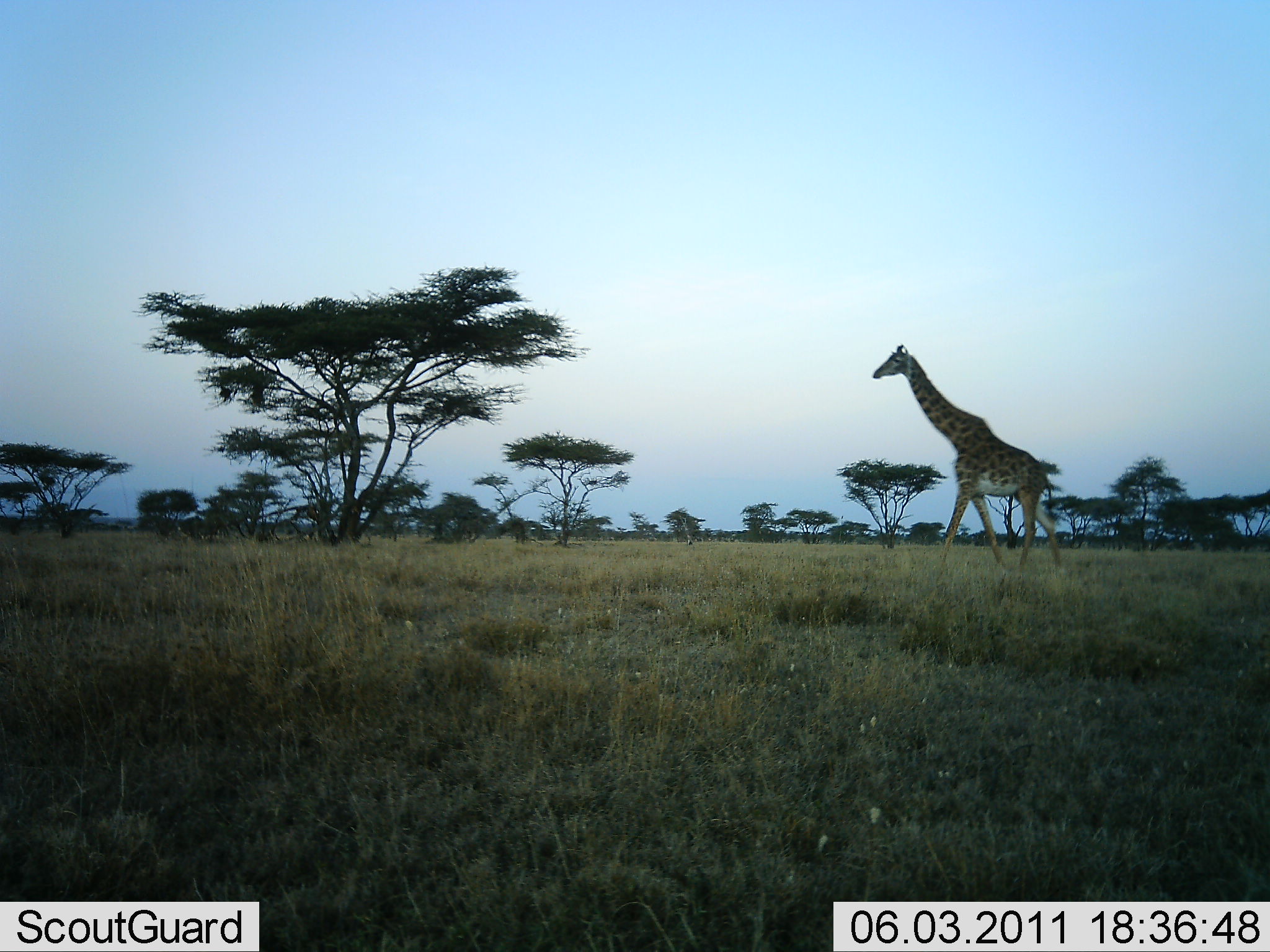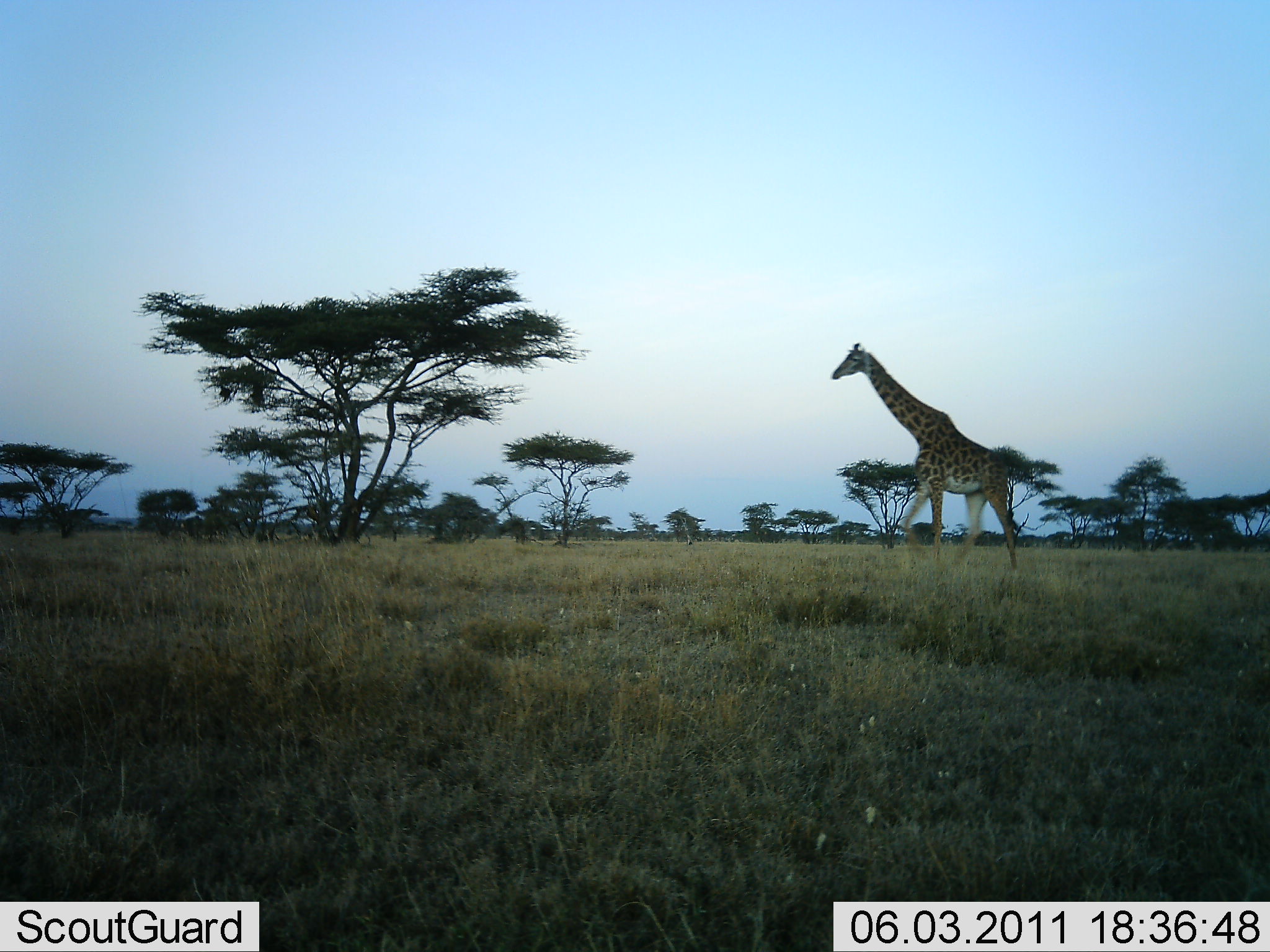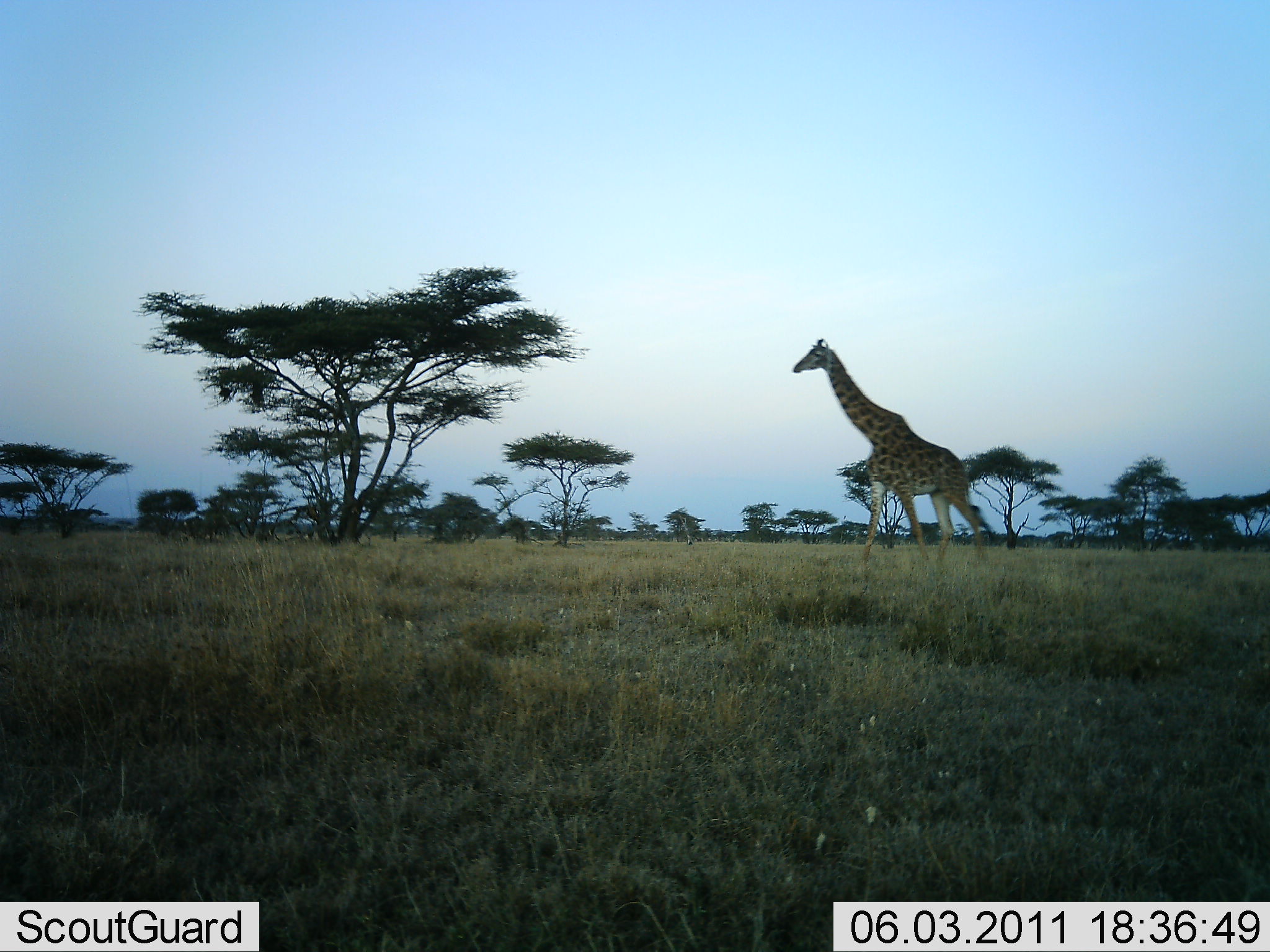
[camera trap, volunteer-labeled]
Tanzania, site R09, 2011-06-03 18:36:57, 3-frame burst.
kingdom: Animalia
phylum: Chordata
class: Mammalia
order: Artiodactyla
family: Giraffidae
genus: Giraffa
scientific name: Giraffa camelopardalis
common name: giraffe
Giraffe (Giraffa camelopardalis), count 1. Behavior (volunteer vote fractions): standing 0%, resting 0%, moving 100%, interacting 0%. Young present (vote fraction): 0%. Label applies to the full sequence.